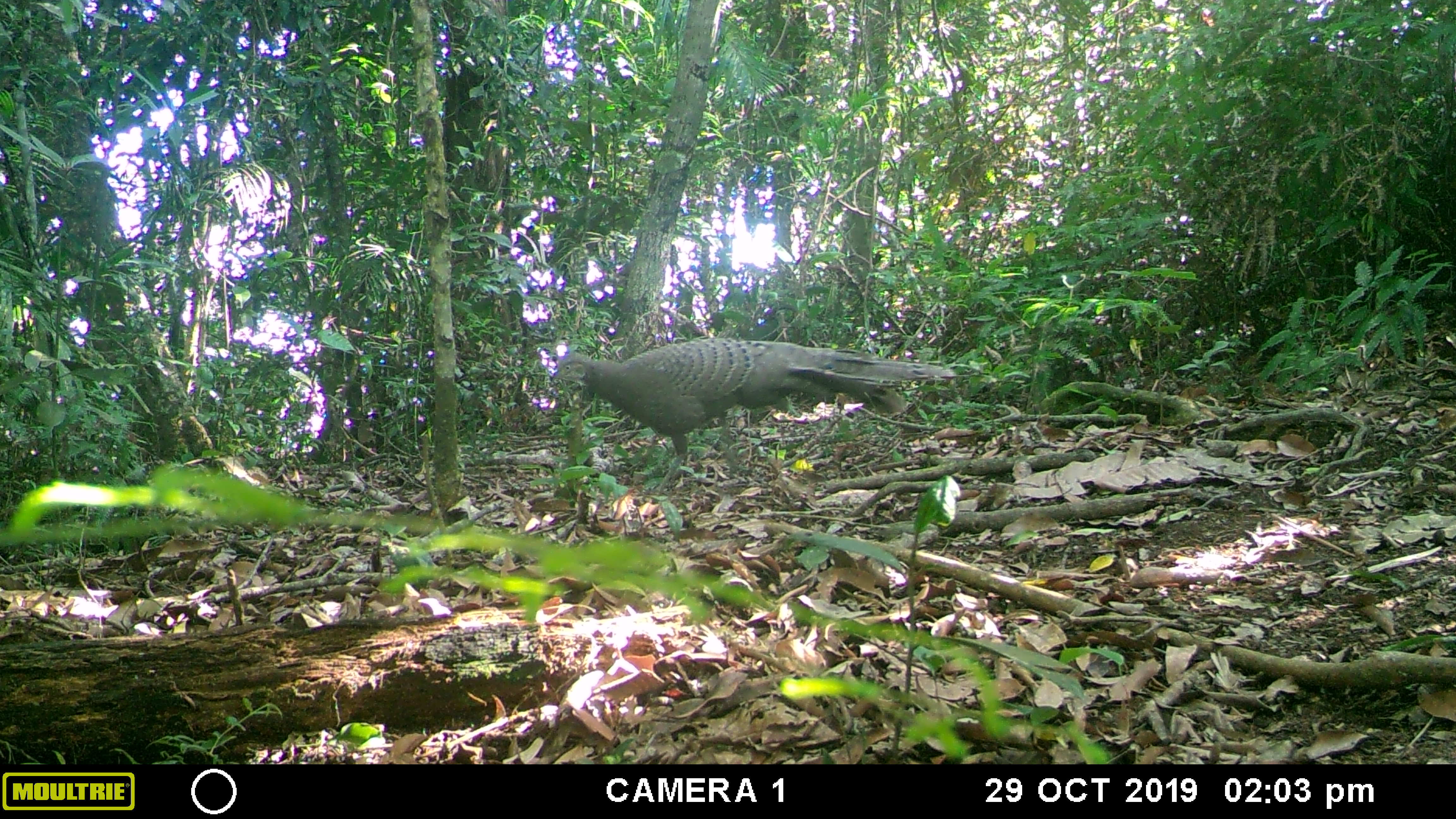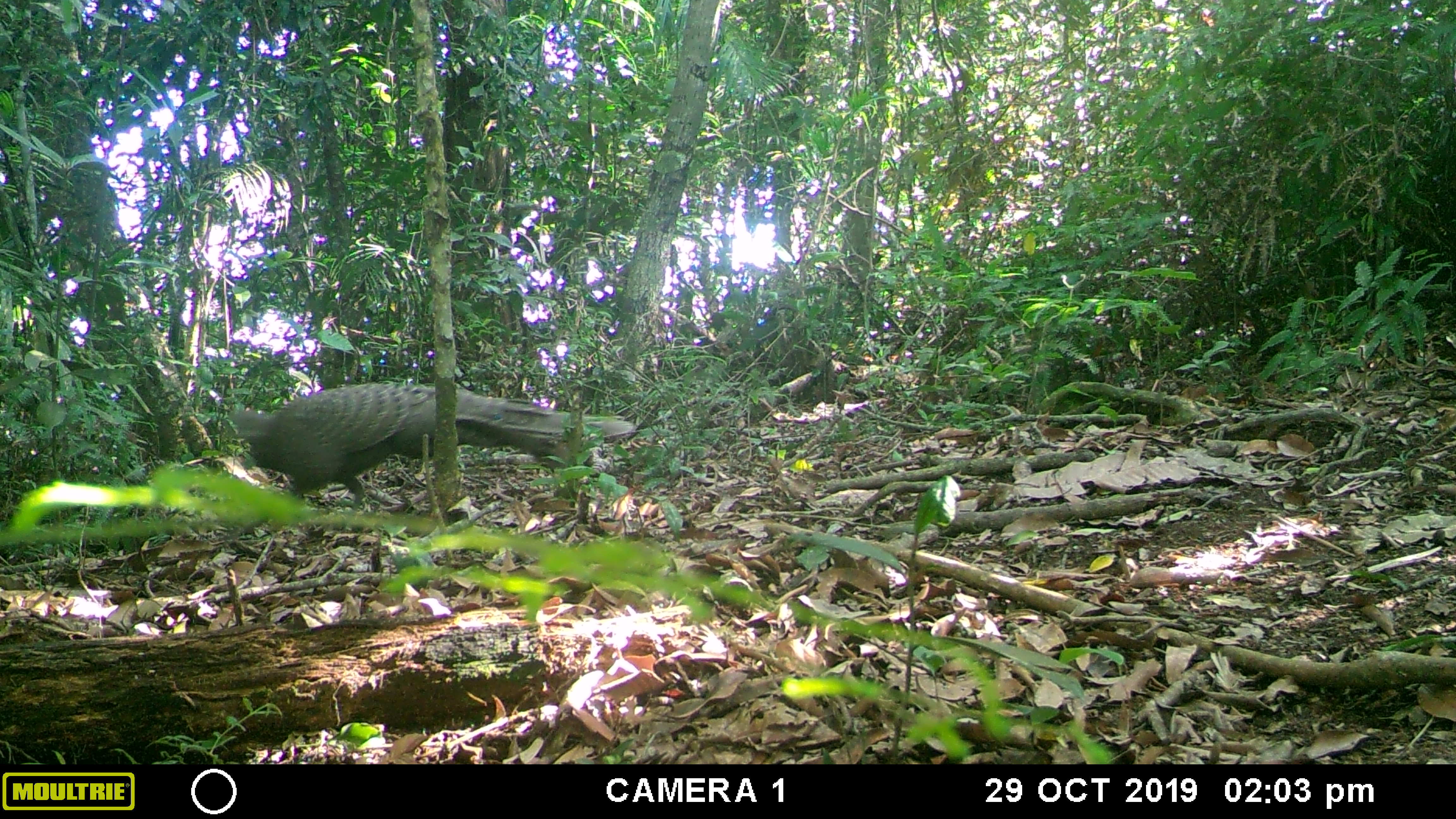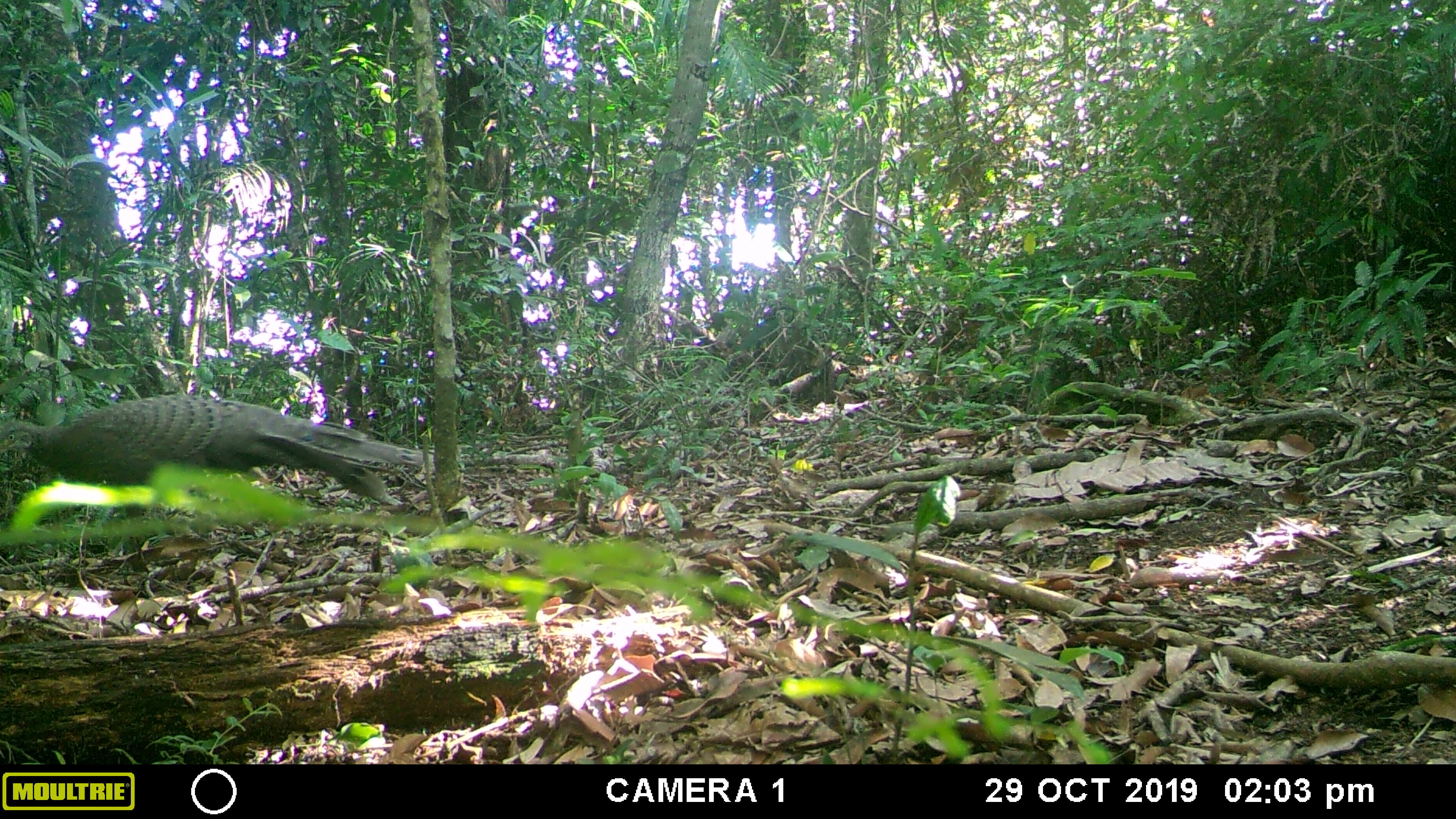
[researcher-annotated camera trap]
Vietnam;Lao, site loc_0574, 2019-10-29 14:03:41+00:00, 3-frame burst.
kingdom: Animalia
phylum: Chordata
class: Aves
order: Galliformes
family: Phasianidae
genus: Polyplectron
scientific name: Polyplectron bicalcaratum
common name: gray peacock-pheasant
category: grey peacock pheasant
Grey peacock pheasant (gray peacock-pheasant) (Polyplectron bicalcaratum). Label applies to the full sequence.